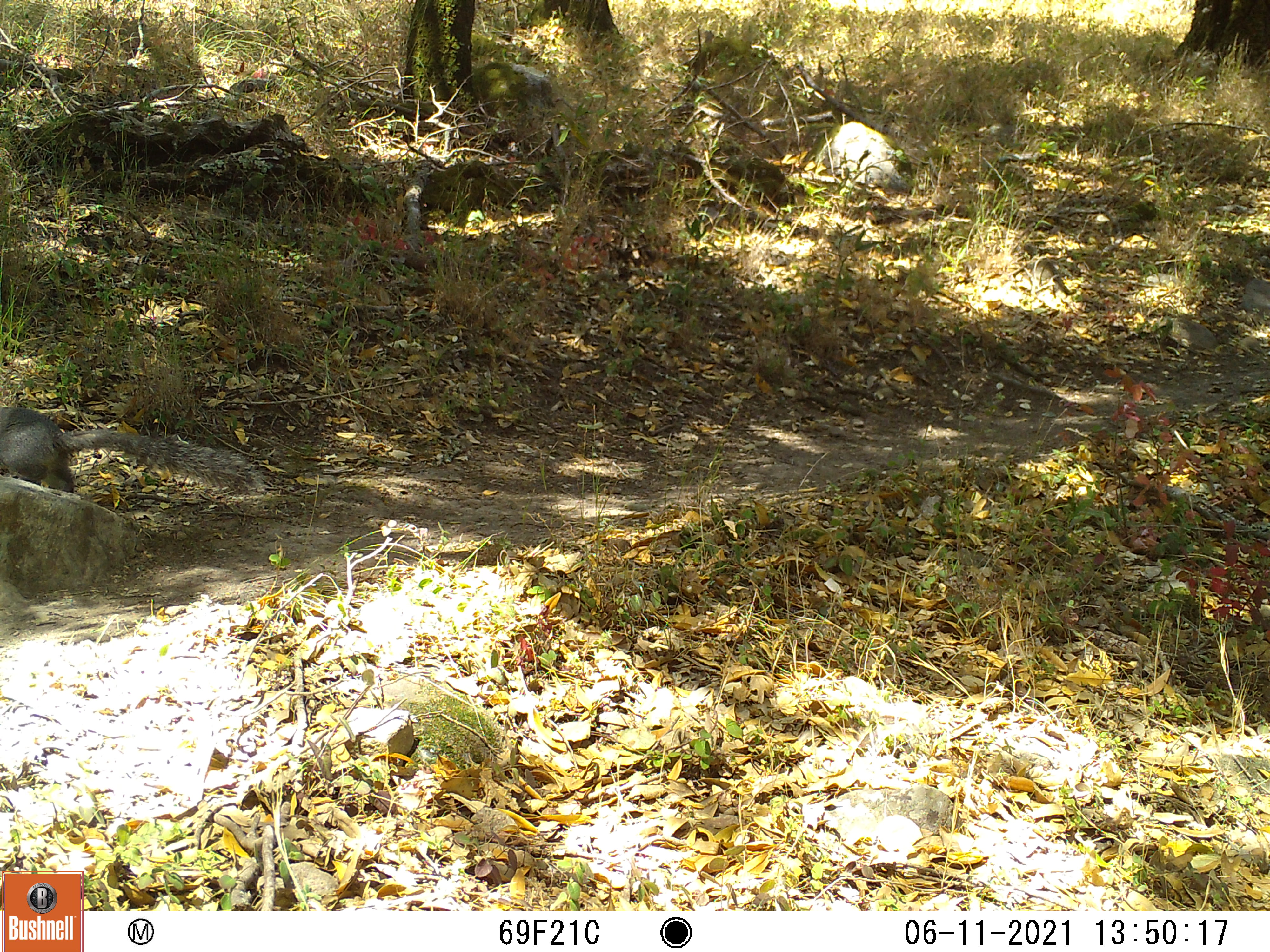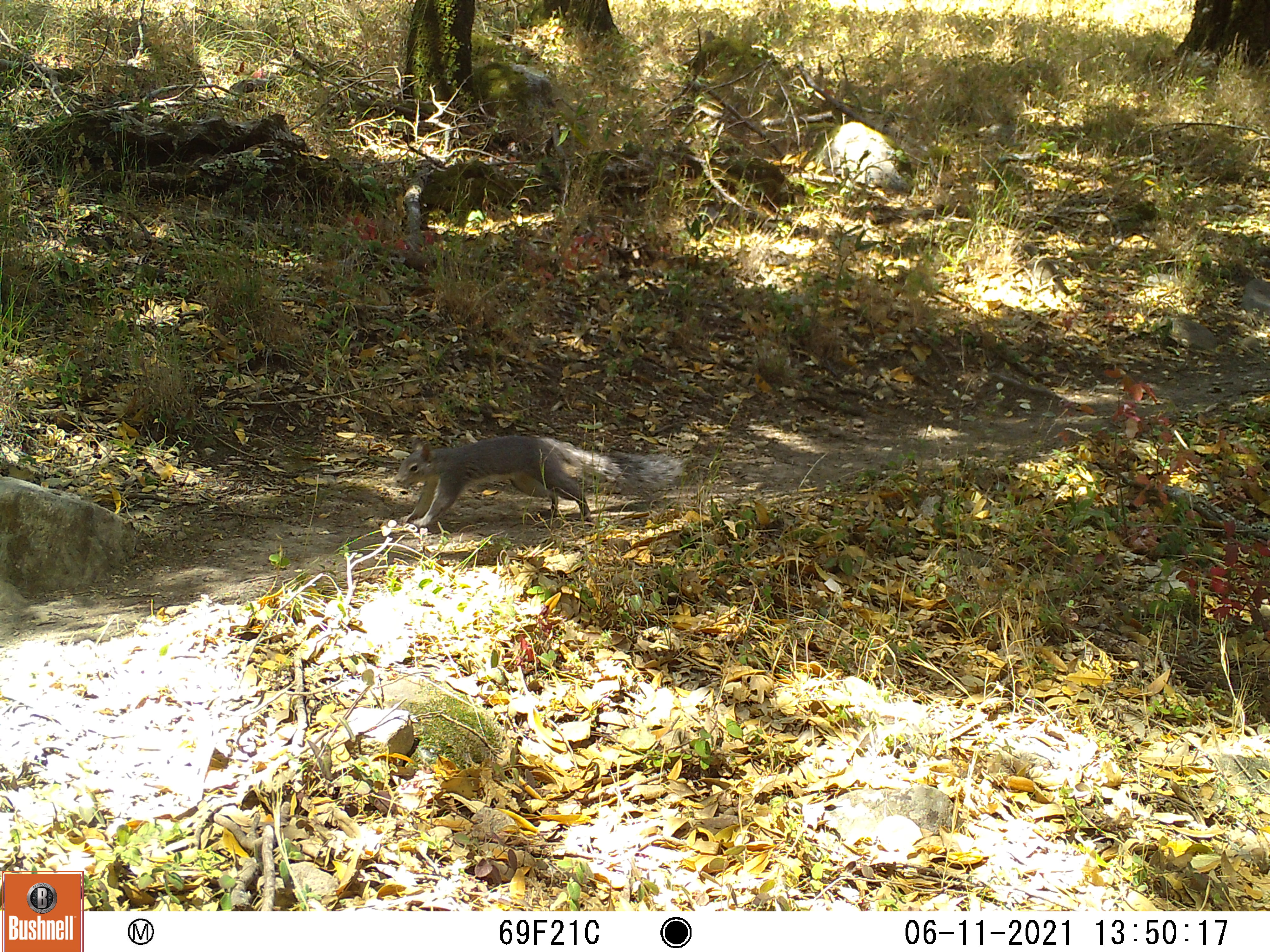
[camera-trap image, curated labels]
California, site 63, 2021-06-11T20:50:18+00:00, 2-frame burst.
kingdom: Animalia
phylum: Chordata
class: Mammalia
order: Rodentia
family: Sciuridae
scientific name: Sciuridae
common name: squirrel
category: unknown squirrel